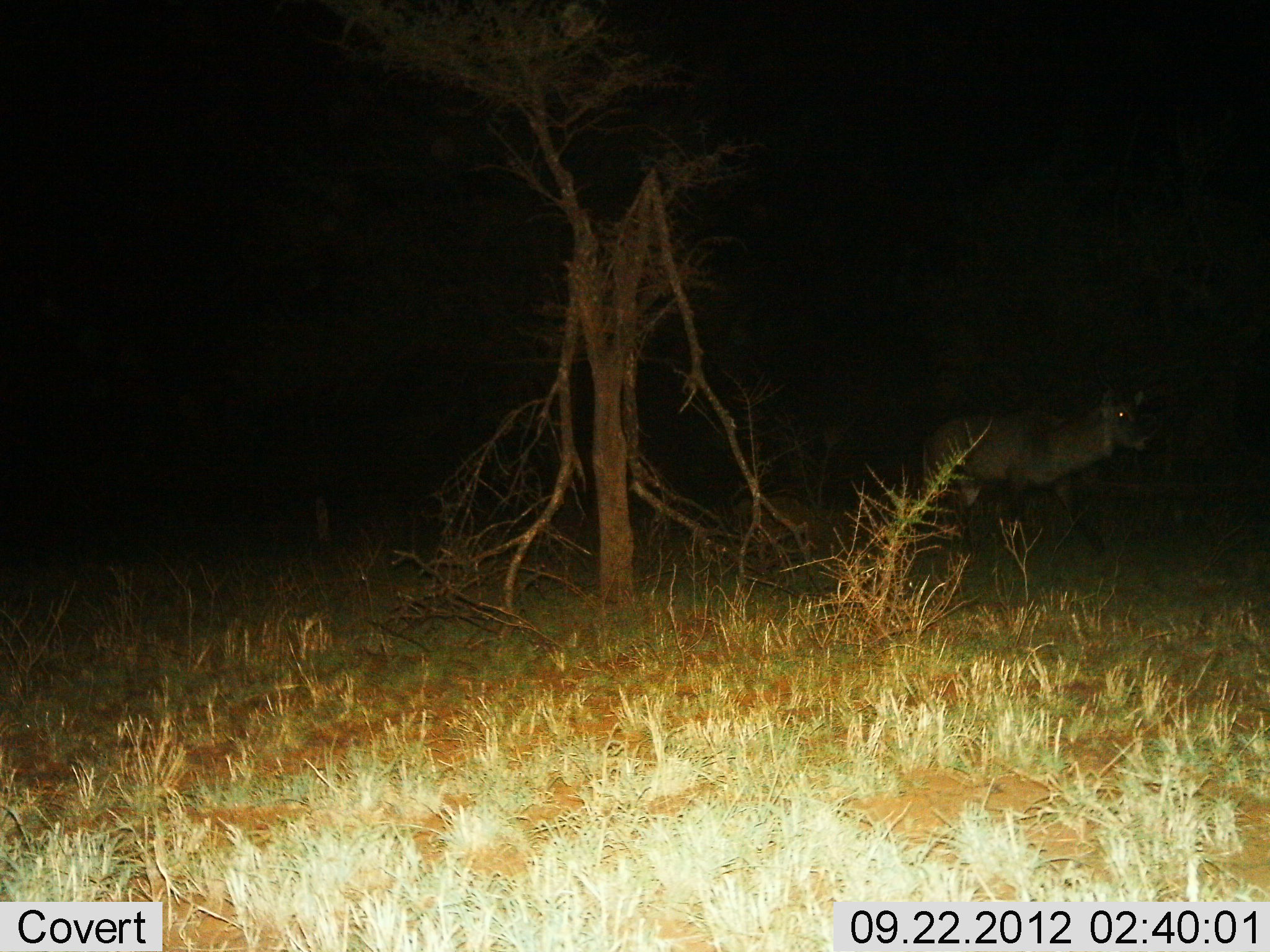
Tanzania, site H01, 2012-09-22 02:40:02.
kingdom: Animalia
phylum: Chordata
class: Mammalia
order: Artiodactyla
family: Bovidae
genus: Kobus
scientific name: Kobus ellipsiprymnus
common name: waterbuck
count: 1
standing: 29%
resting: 0%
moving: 71%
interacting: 0%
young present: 0%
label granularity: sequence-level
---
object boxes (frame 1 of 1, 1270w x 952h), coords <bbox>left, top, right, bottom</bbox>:
animal: <bbox>919, 381, 1153, 574</bbox>